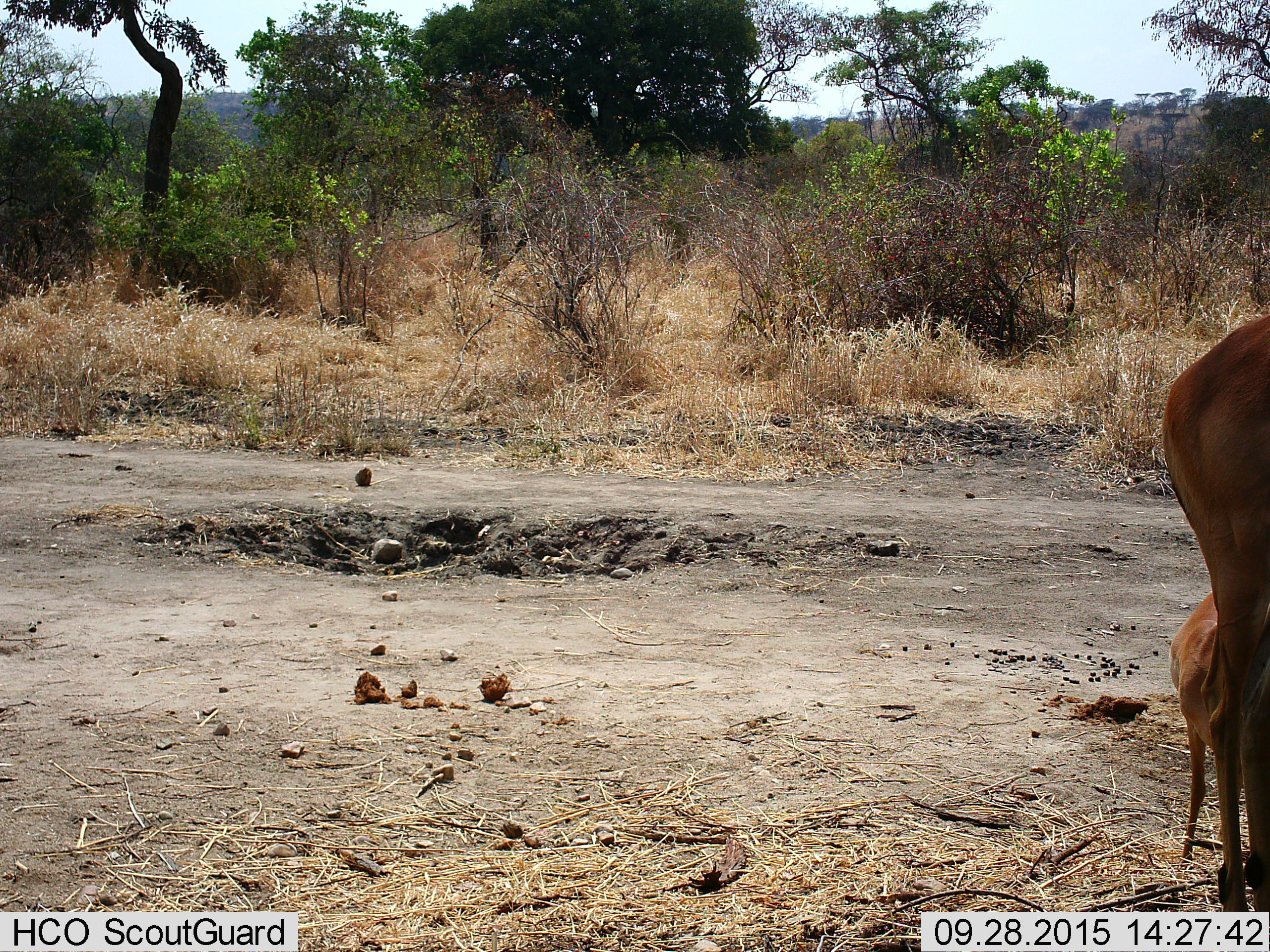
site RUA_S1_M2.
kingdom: Animalia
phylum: Chordata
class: Mammalia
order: Artiodactyla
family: Bovidae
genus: Aepyceros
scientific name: Aepyceros melampus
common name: impala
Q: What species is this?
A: Impala (Aepyceros melampus).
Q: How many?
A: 2.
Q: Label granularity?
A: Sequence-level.